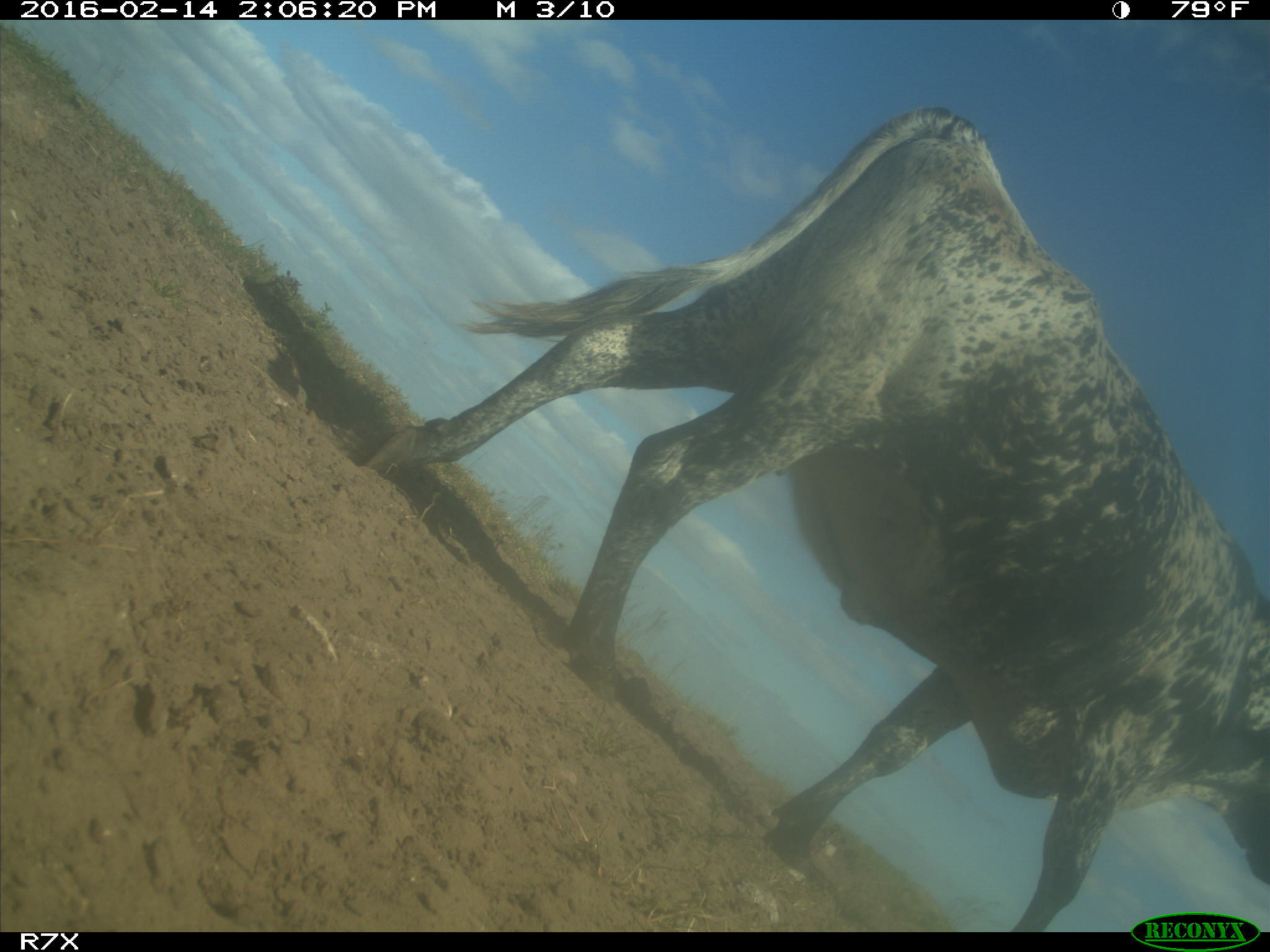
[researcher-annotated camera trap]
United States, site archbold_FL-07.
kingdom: Animalia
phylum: Chordata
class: Mammalia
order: Artiodactyla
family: Bovidae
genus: Bos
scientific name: Bos taurus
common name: domestic cow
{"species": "Bos taurus (domestic cow)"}